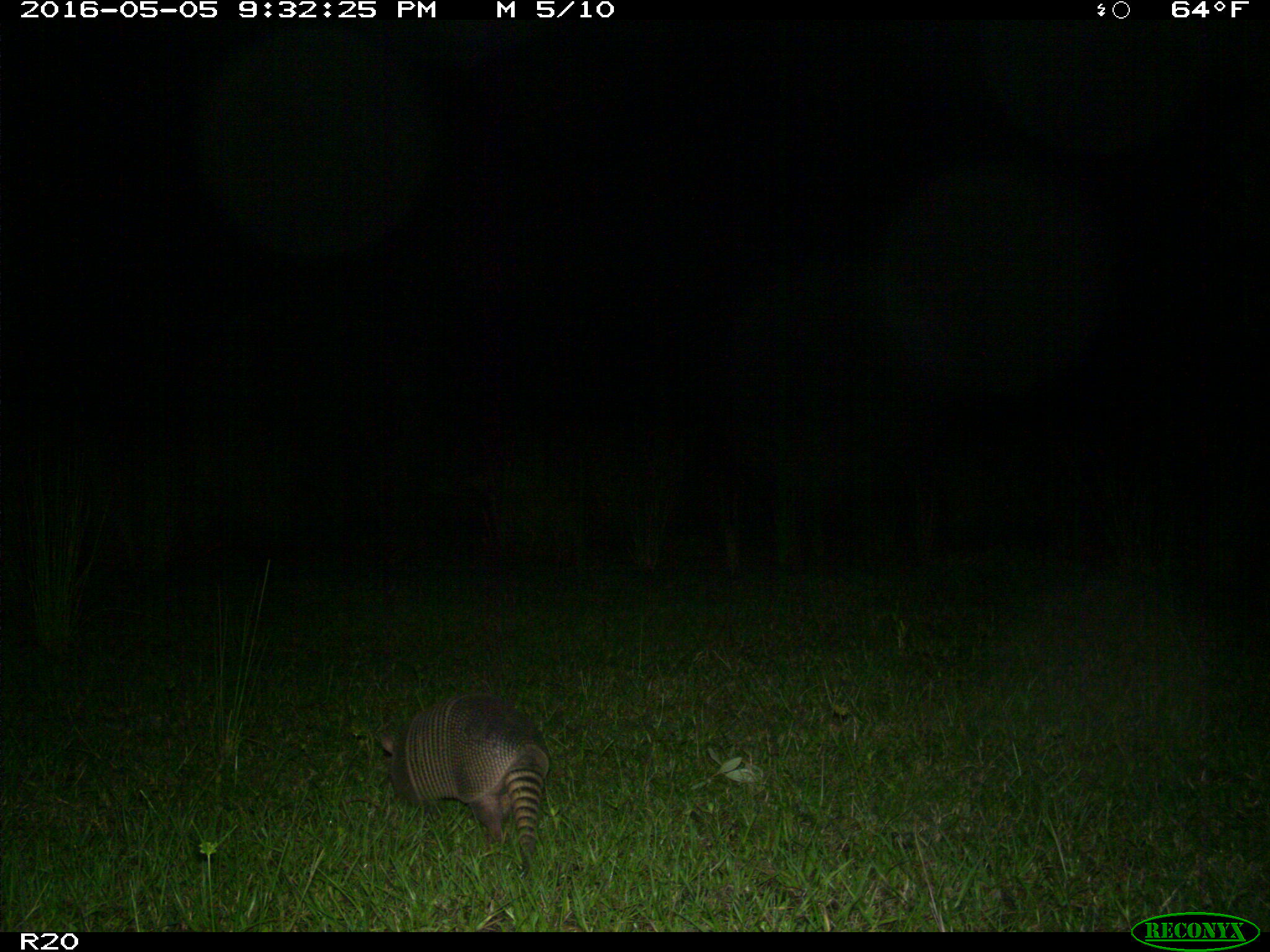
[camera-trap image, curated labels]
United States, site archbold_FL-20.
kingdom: Animalia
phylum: Chordata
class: Mammalia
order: Cingulata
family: Dasypodidae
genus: Dasypus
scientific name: Dasypus novemcinctus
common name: nine-banded armadillo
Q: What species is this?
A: Dasypus novemcinctus (nine-banded armadillo).